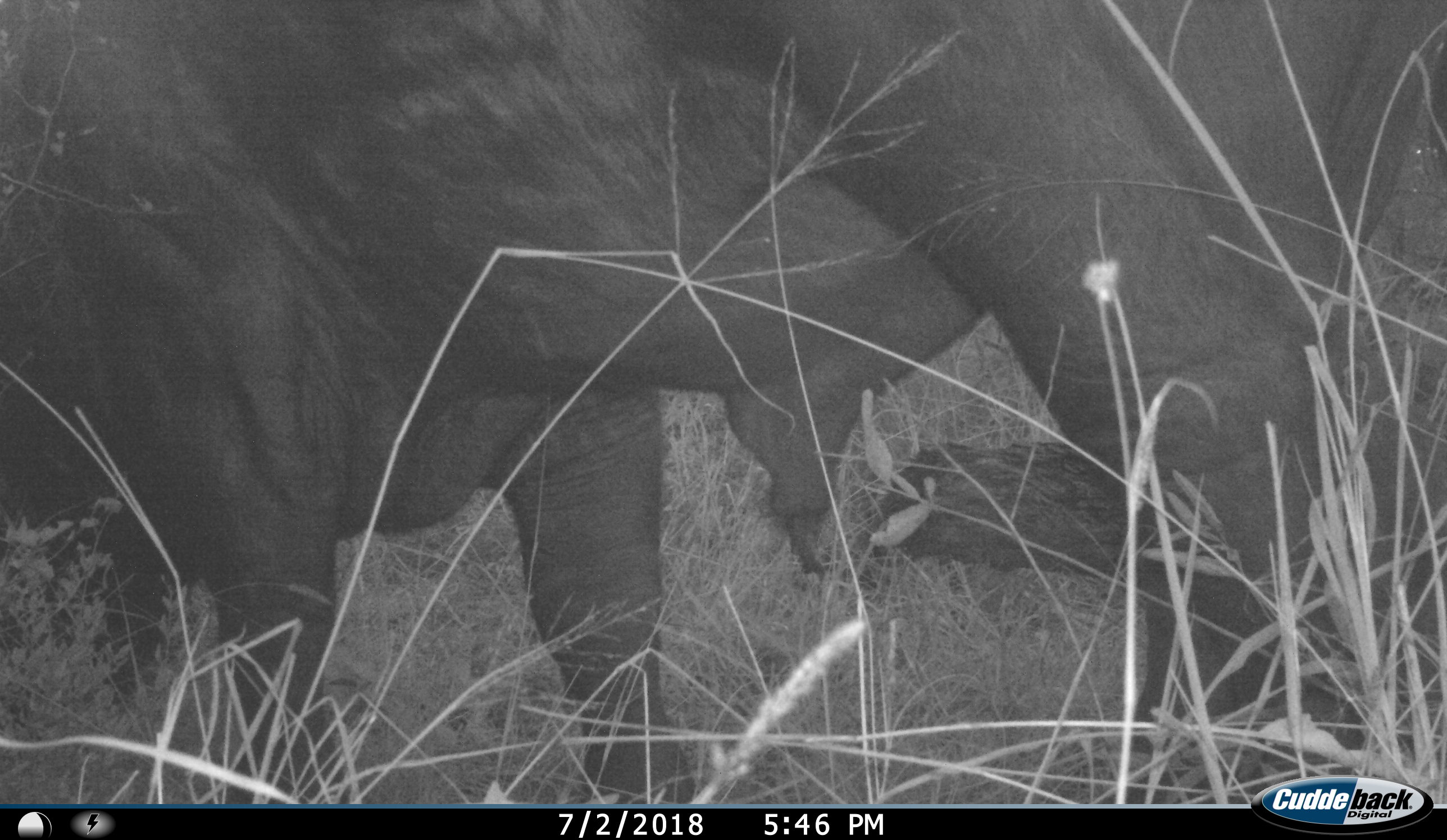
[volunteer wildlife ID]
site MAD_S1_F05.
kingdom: Animalia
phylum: Chordata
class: Mammalia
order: Artiodactyla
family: Bovidae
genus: Syncerus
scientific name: Syncerus caffer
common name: african buffalo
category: buffalo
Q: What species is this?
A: Buffalo (african buffalo) (Syncerus caffer).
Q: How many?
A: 1.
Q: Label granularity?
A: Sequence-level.